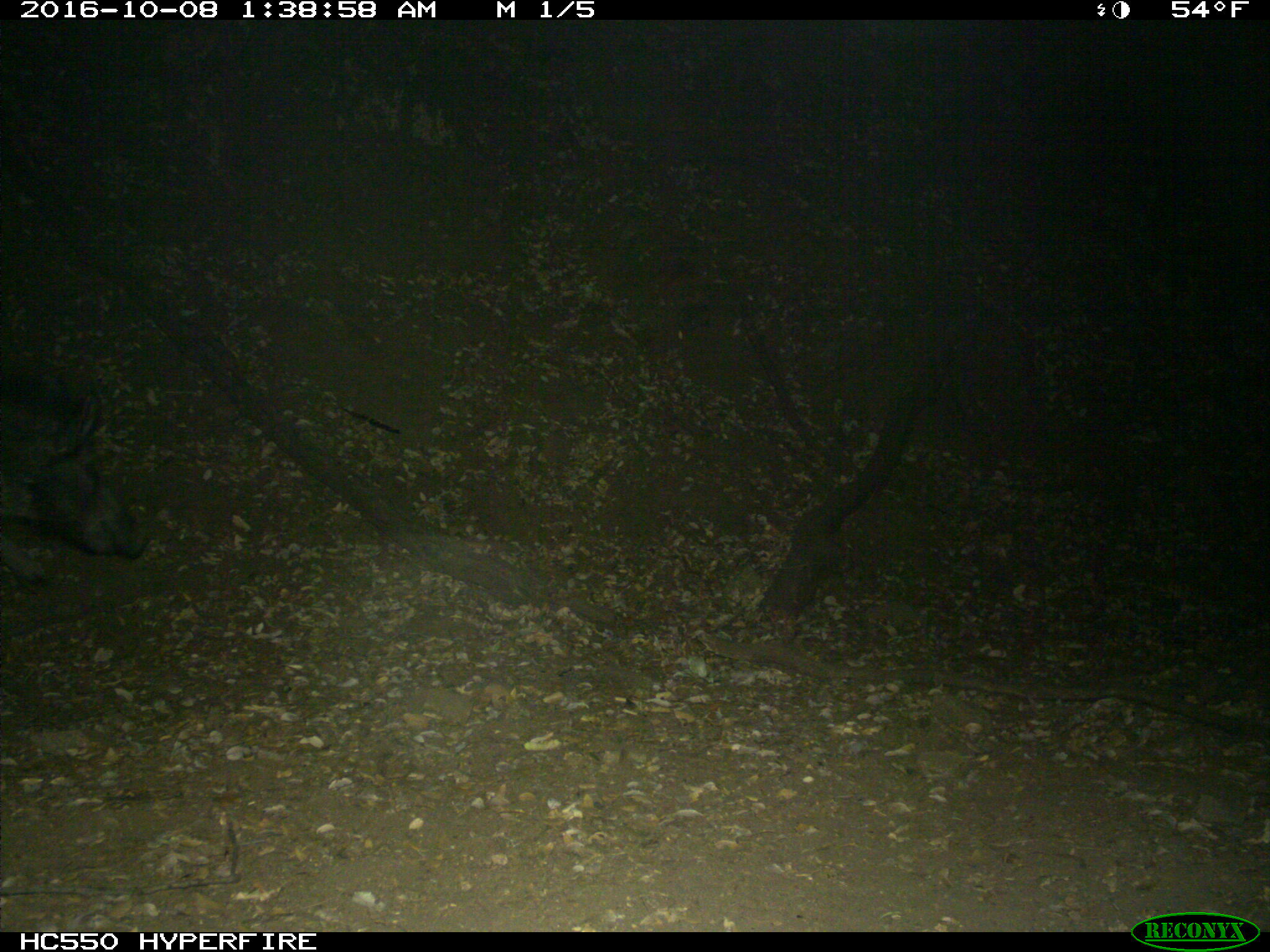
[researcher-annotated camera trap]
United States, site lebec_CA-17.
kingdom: Animalia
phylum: Chordata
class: Mammalia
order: Artiodactyla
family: Suidae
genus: Sus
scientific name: Sus scrofa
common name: wild boar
Sus scrofa (wild boar).